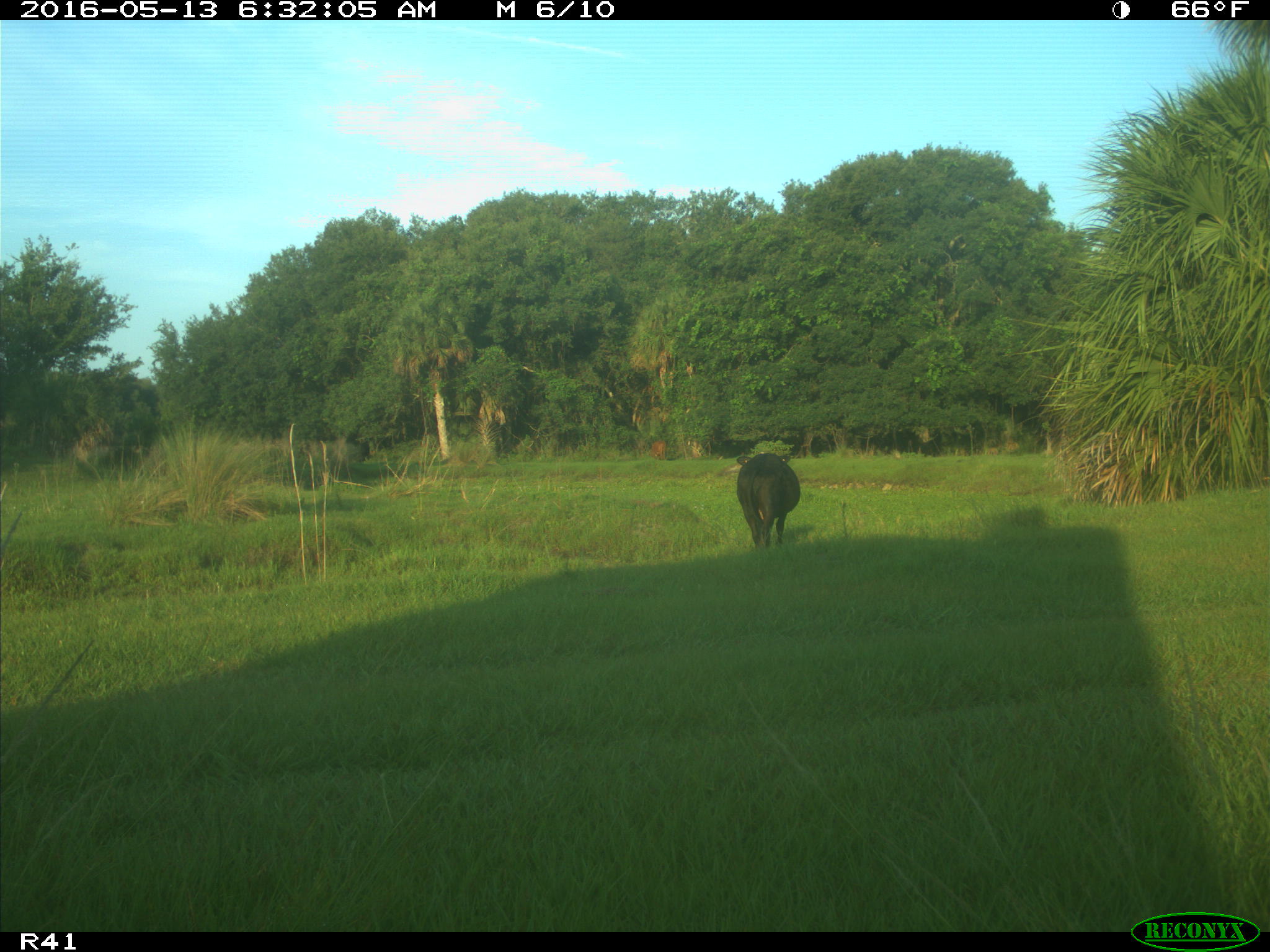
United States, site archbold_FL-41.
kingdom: Animalia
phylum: Chordata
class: Mammalia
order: Artiodactyla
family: Bovidae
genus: Bos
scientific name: Bos taurus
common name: domestic cow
Bos taurus (domestic cow).